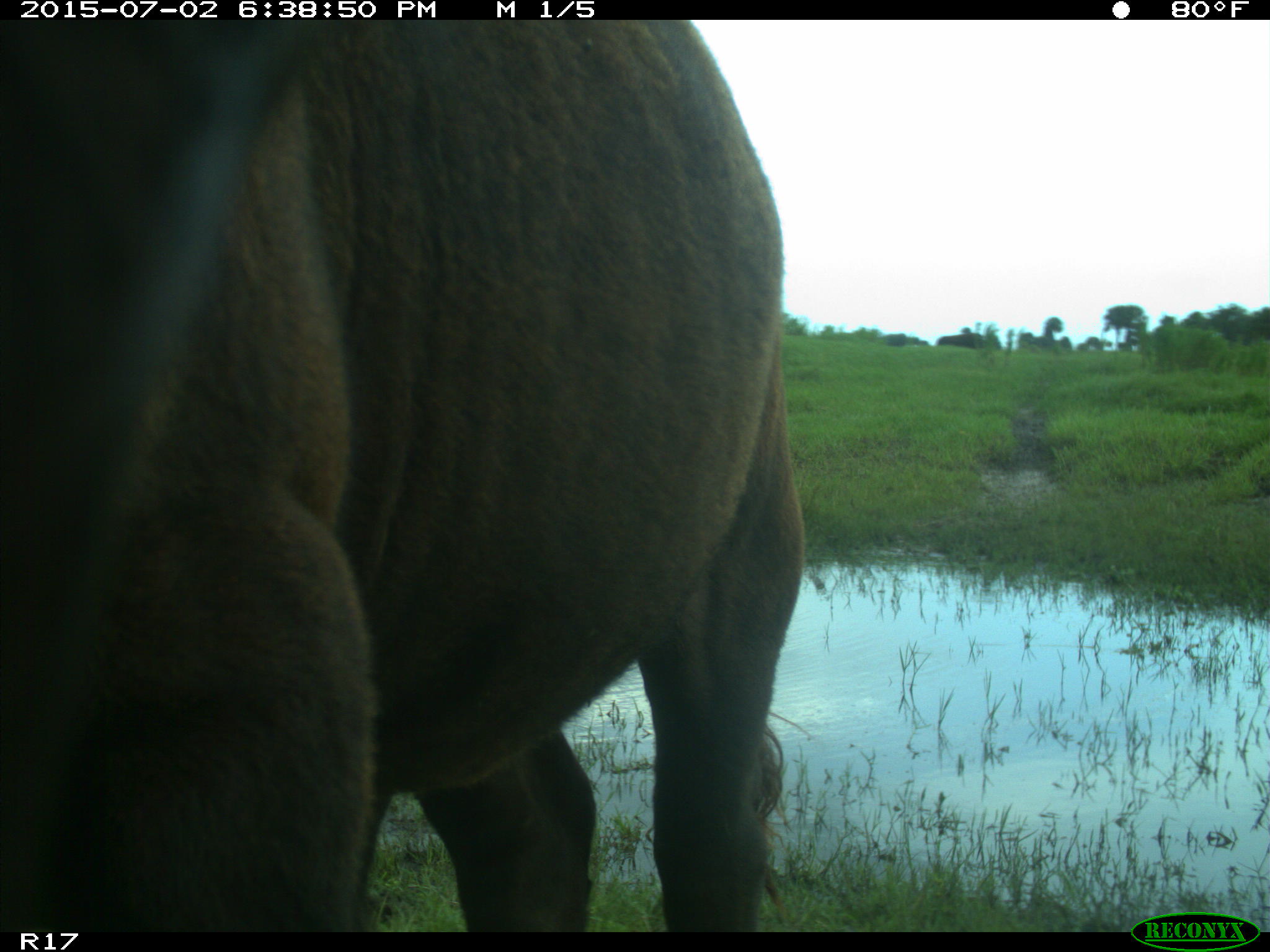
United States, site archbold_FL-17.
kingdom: Animalia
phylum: Chordata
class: Mammalia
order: Artiodactyla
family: Bovidae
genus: Bos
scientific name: Bos taurus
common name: domestic cow